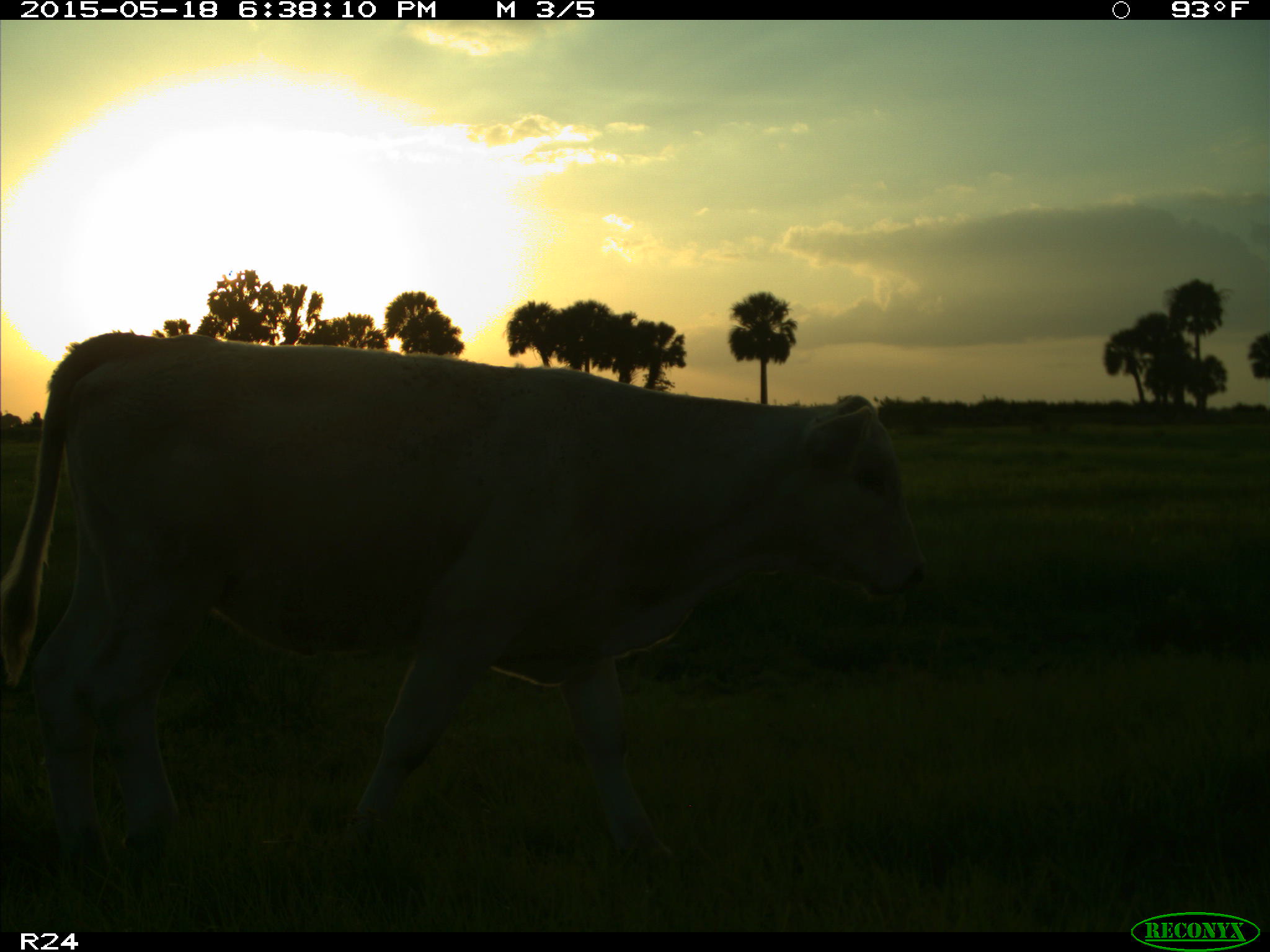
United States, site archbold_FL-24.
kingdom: Animalia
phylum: Chordata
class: Mammalia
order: Artiodactyla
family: Bovidae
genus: Bos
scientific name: Bos taurus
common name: domestic cow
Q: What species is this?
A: Bos taurus (domestic cow).